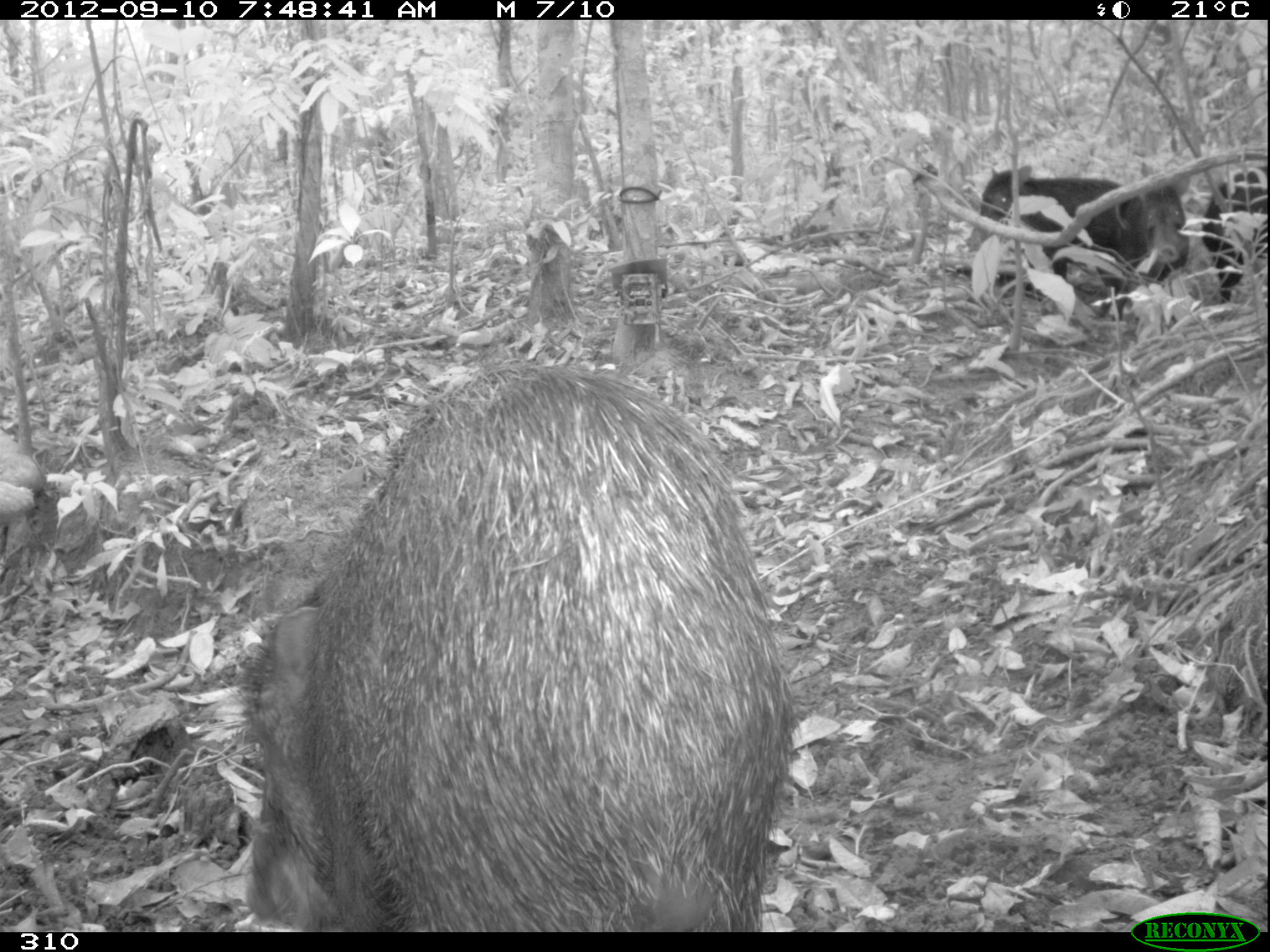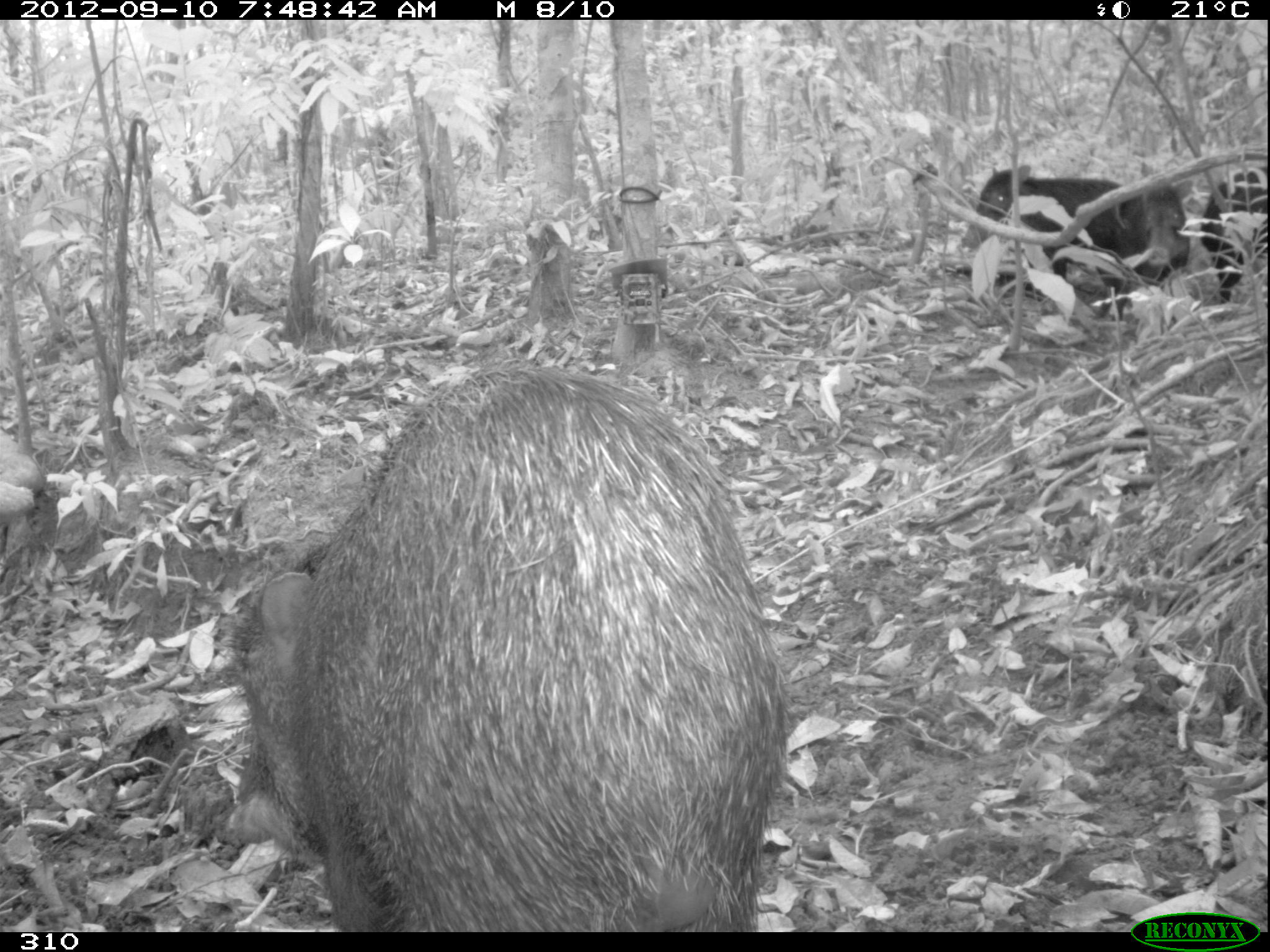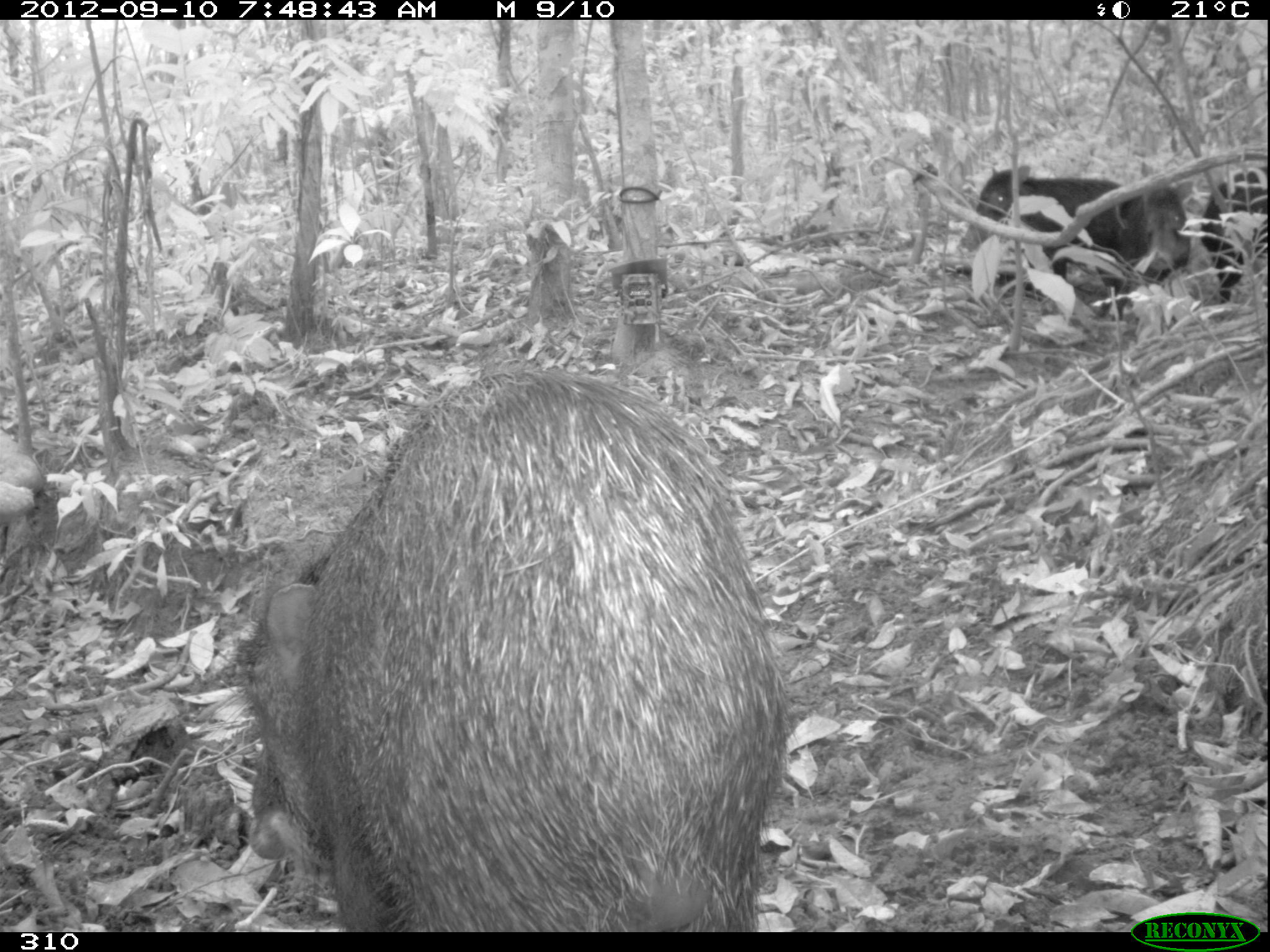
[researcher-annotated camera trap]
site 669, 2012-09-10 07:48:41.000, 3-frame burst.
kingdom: Animalia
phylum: Chordata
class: Mammalia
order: Artiodactyla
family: Tayassuidae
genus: Tayassu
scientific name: Tayassu pecari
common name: white-lipped peccary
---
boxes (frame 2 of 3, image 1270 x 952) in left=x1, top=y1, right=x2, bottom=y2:
tayassu pecari: left=216, top=352, right=780, bottom=931; left=959, top=164, right=1124, bottom=316; left=1111, top=162, right=1193, bottom=318; left=1202, top=166, right=1265, bottom=301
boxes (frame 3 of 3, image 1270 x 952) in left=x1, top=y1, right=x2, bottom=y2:
tayassu pecari: left=210, top=357, right=788, bottom=931; left=958, top=164, right=1128, bottom=295; left=1118, top=162, right=1193, bottom=318; left=1202, top=167, right=1265, bottom=302